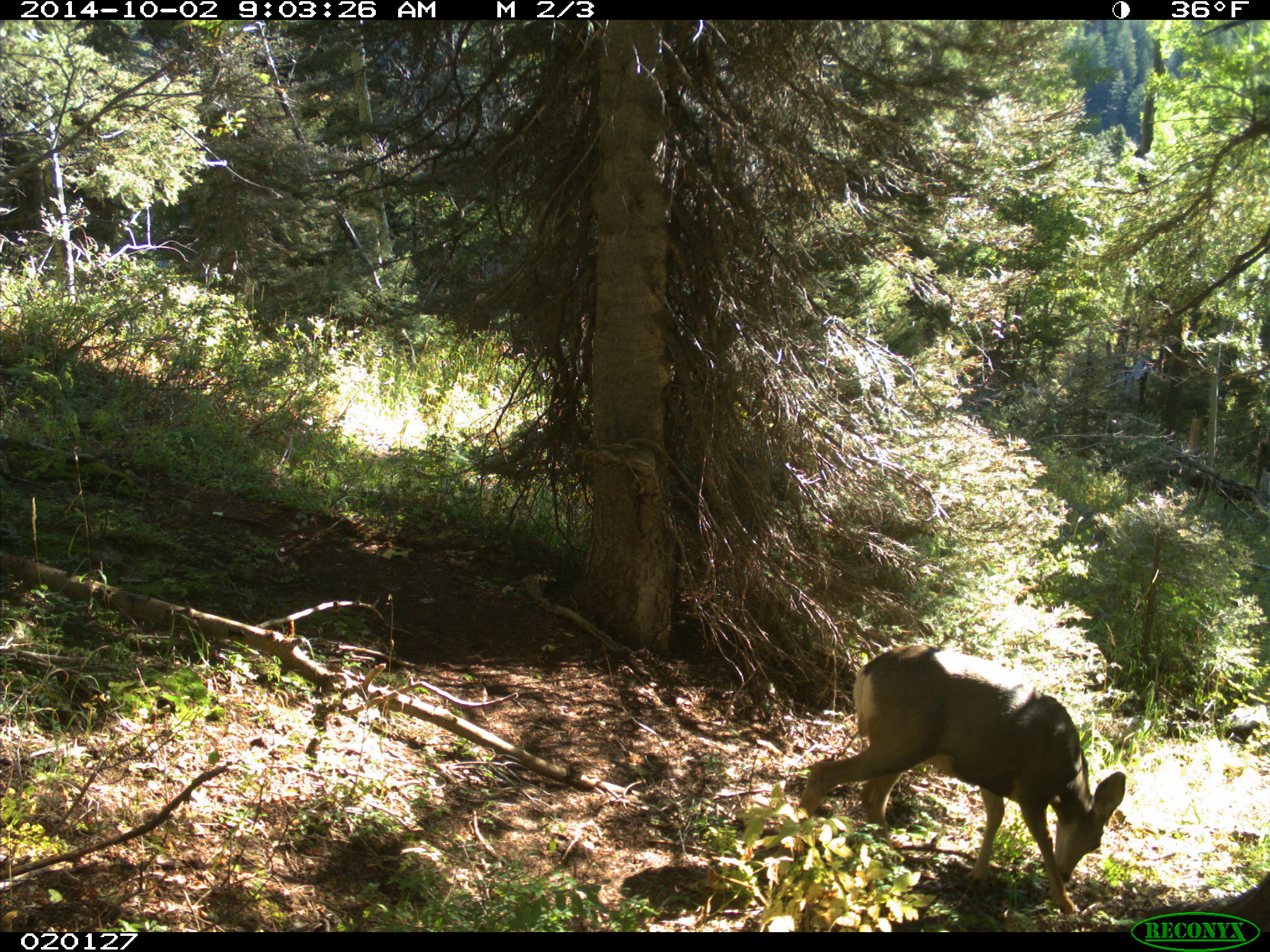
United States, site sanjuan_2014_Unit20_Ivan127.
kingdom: Animalia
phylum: Chordata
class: Mammalia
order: Artiodactyla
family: Cervidae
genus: Odocoileus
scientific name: Odocoileus hemionus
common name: mule deer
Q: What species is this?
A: Odocoileus hemionus (mule deer).